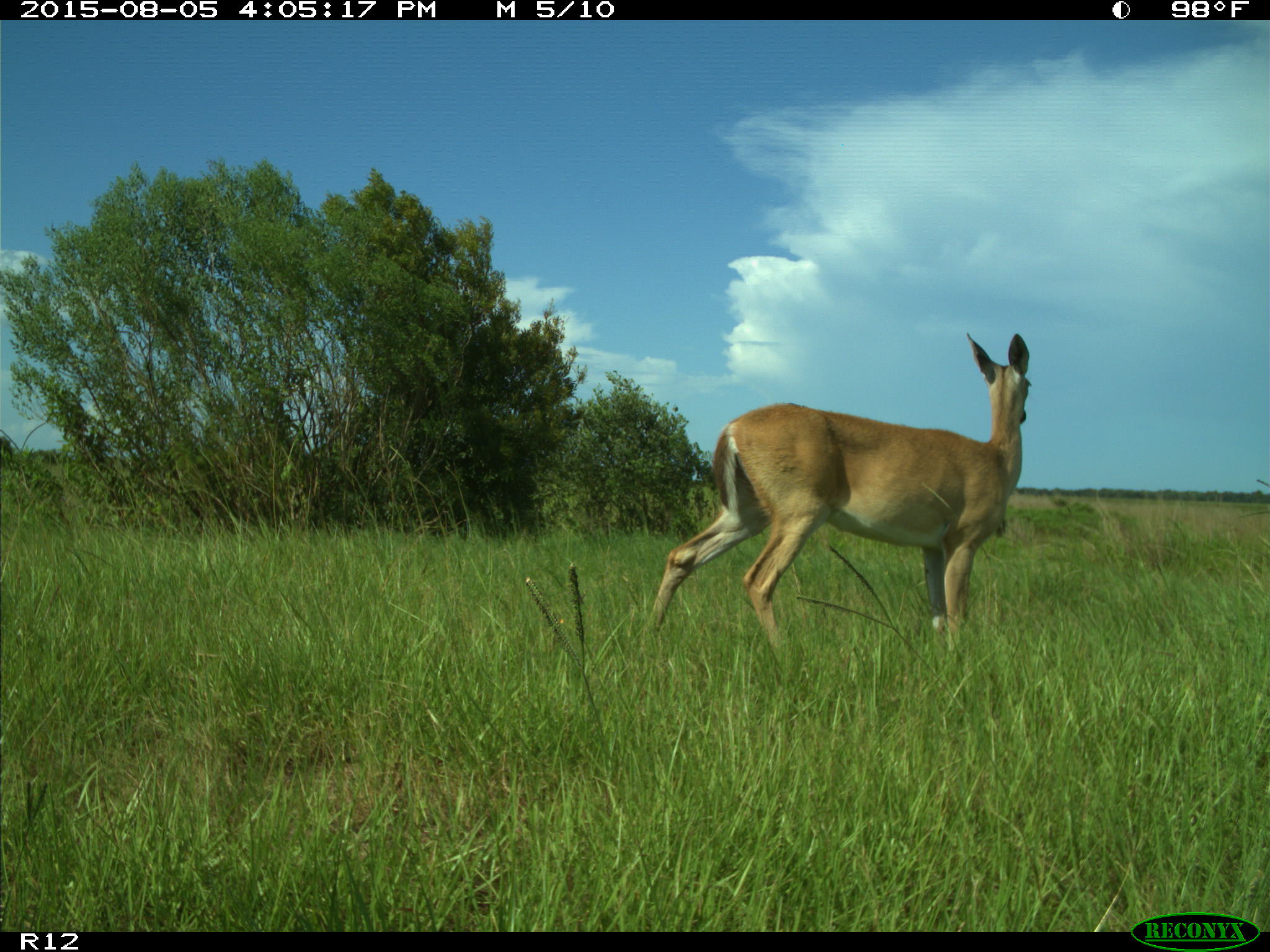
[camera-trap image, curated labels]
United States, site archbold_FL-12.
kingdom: Animalia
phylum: Chordata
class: Mammalia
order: Artiodactyla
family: Cervidae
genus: Odocoileus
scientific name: Odocoileus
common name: deer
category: unidentified deer